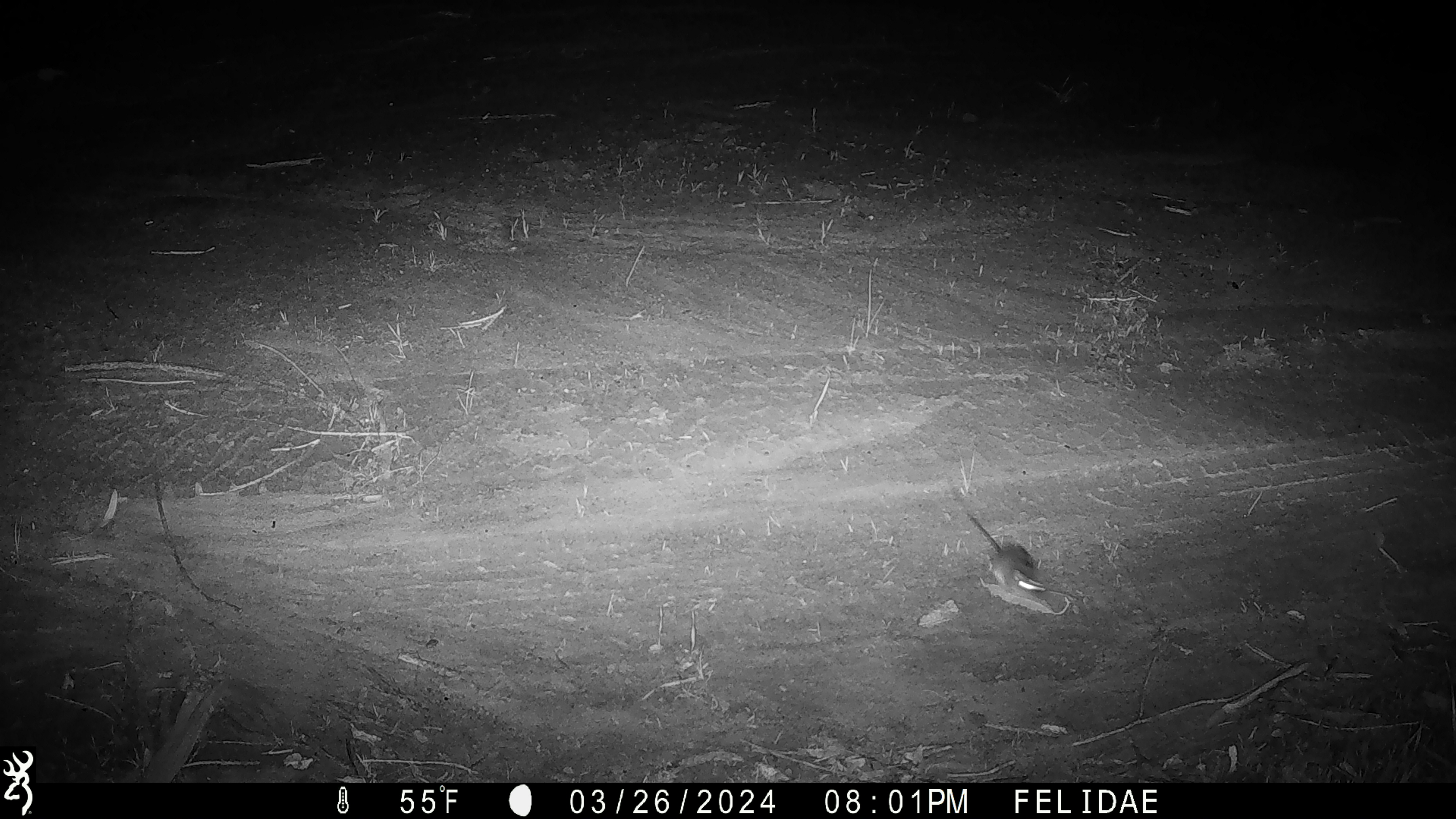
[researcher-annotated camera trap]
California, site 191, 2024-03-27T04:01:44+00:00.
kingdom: Animalia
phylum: Chordata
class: Mammalia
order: Rodentia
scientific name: Rodentia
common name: mouse or rat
Mouse or rat (Rodentia).